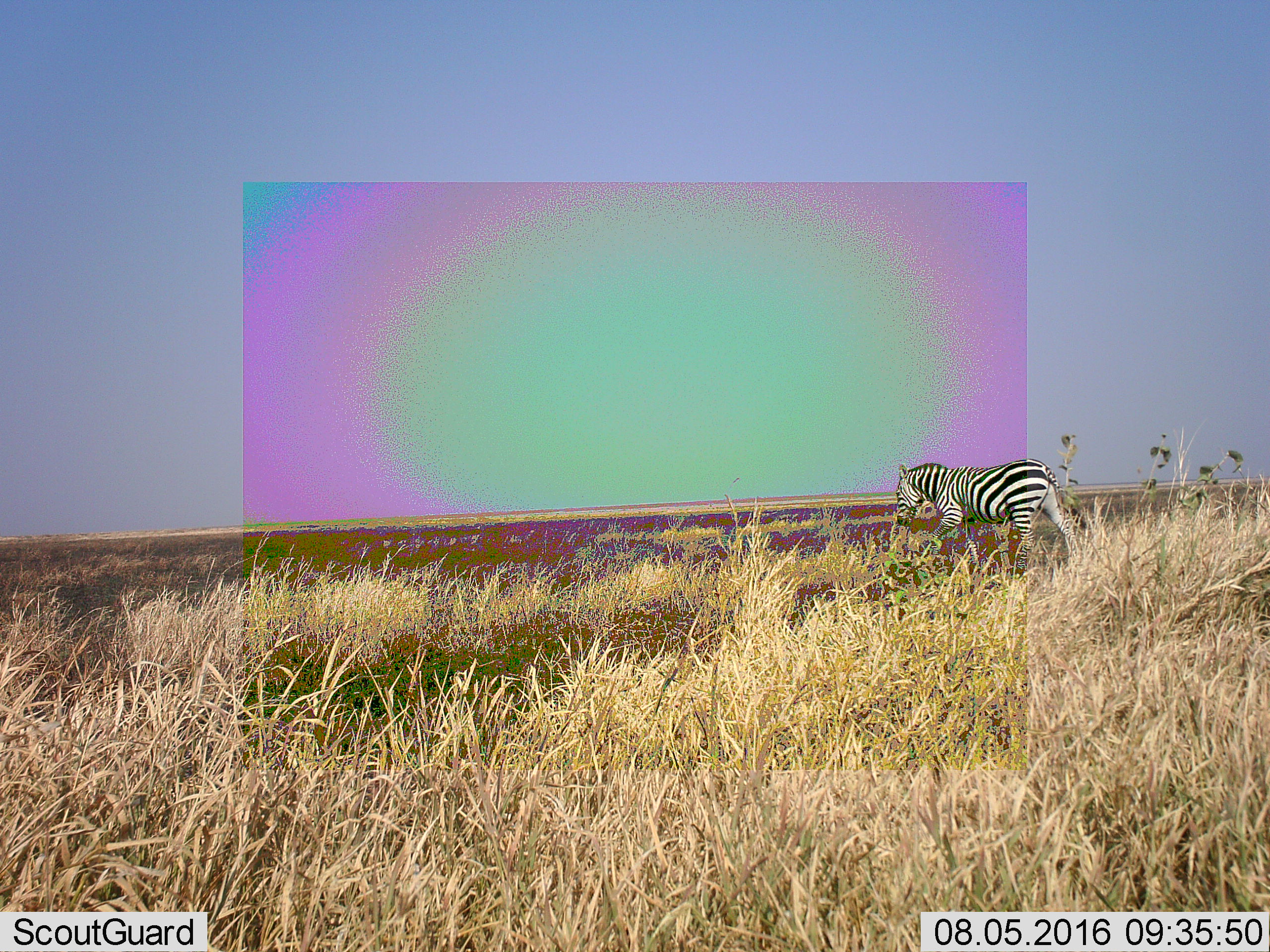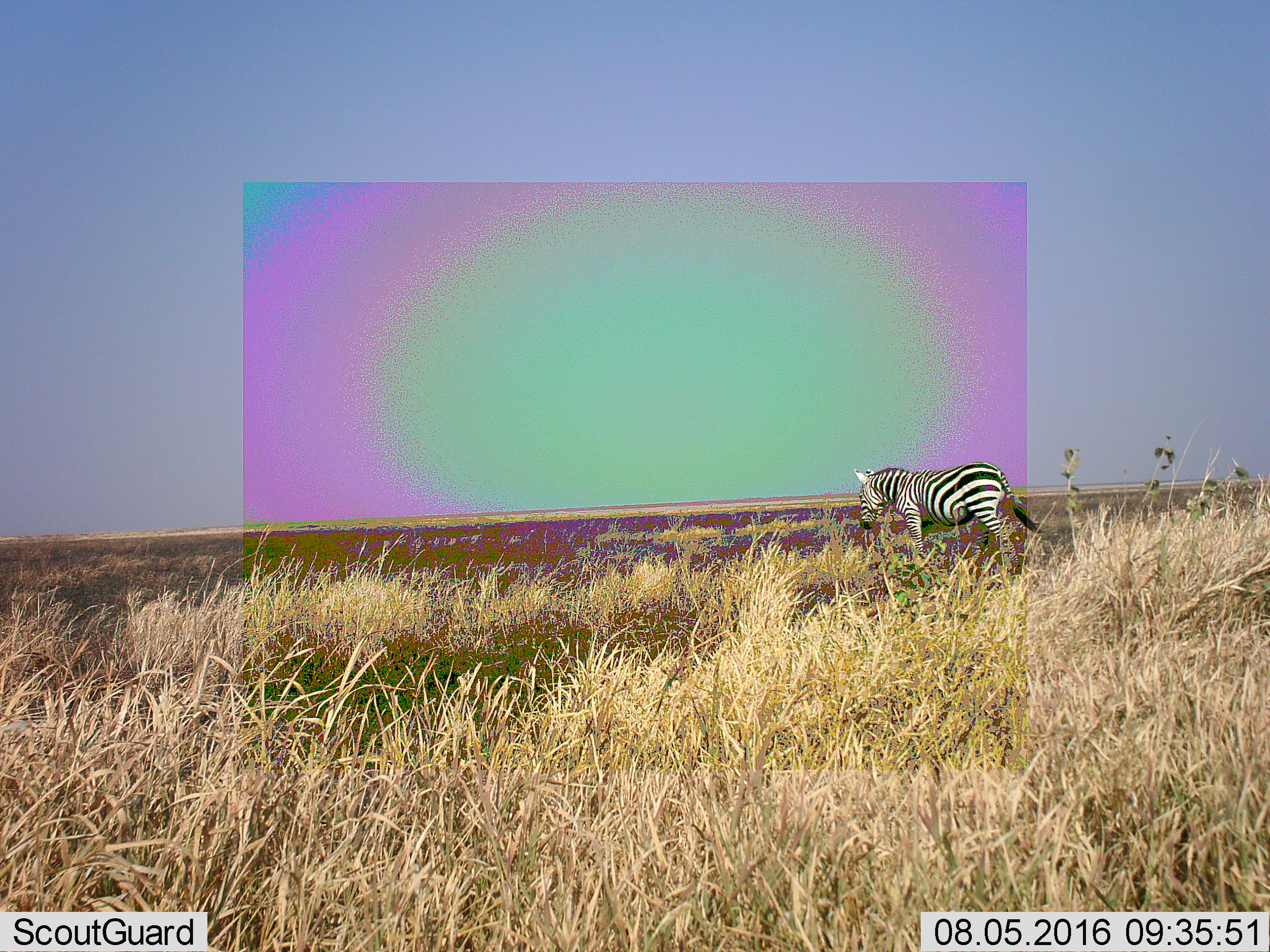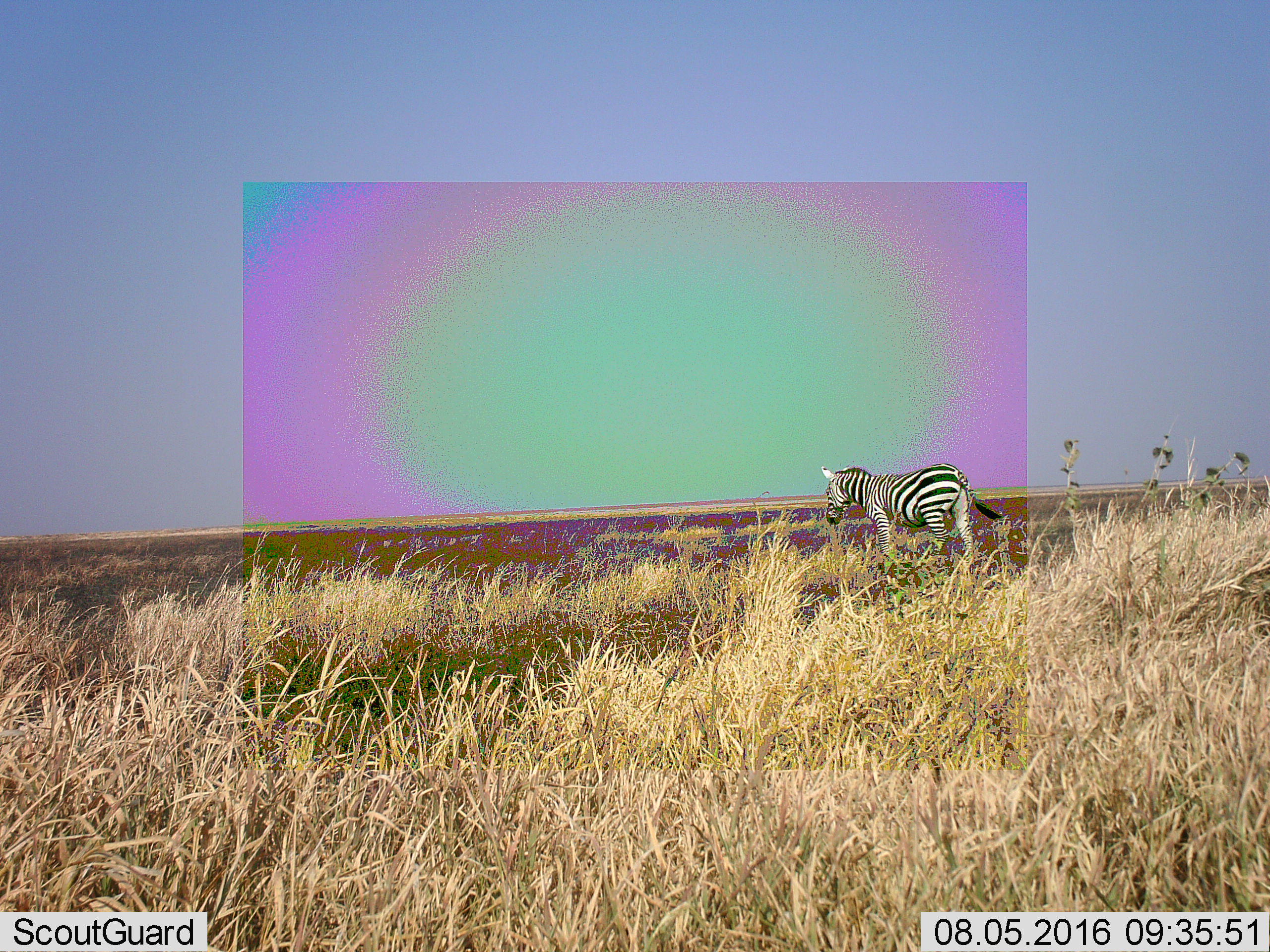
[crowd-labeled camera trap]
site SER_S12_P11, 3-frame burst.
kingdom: Animalia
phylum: Chordata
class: Mammalia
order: Perissodactyla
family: Equidae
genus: Equus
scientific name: Equus quagga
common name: plains zebra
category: zebraplains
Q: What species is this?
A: Zebraplains (plains zebra) (Equus quagga).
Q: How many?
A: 1.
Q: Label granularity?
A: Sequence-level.